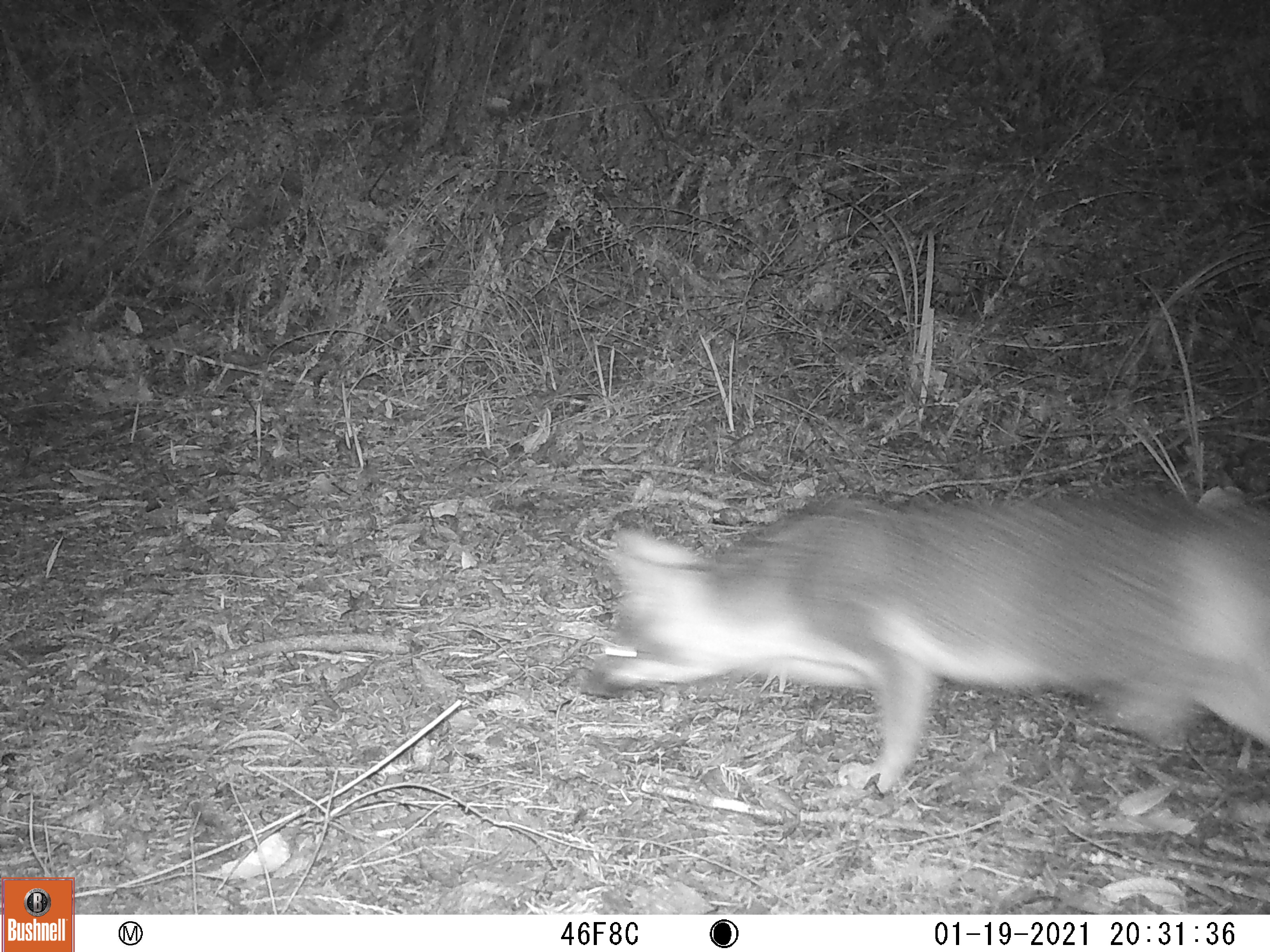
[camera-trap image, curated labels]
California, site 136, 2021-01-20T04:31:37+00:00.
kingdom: Animalia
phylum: Chordata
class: Mammalia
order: Carnivora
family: Canidae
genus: Urocyon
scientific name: Urocyon cinereoargenteus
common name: gray fox